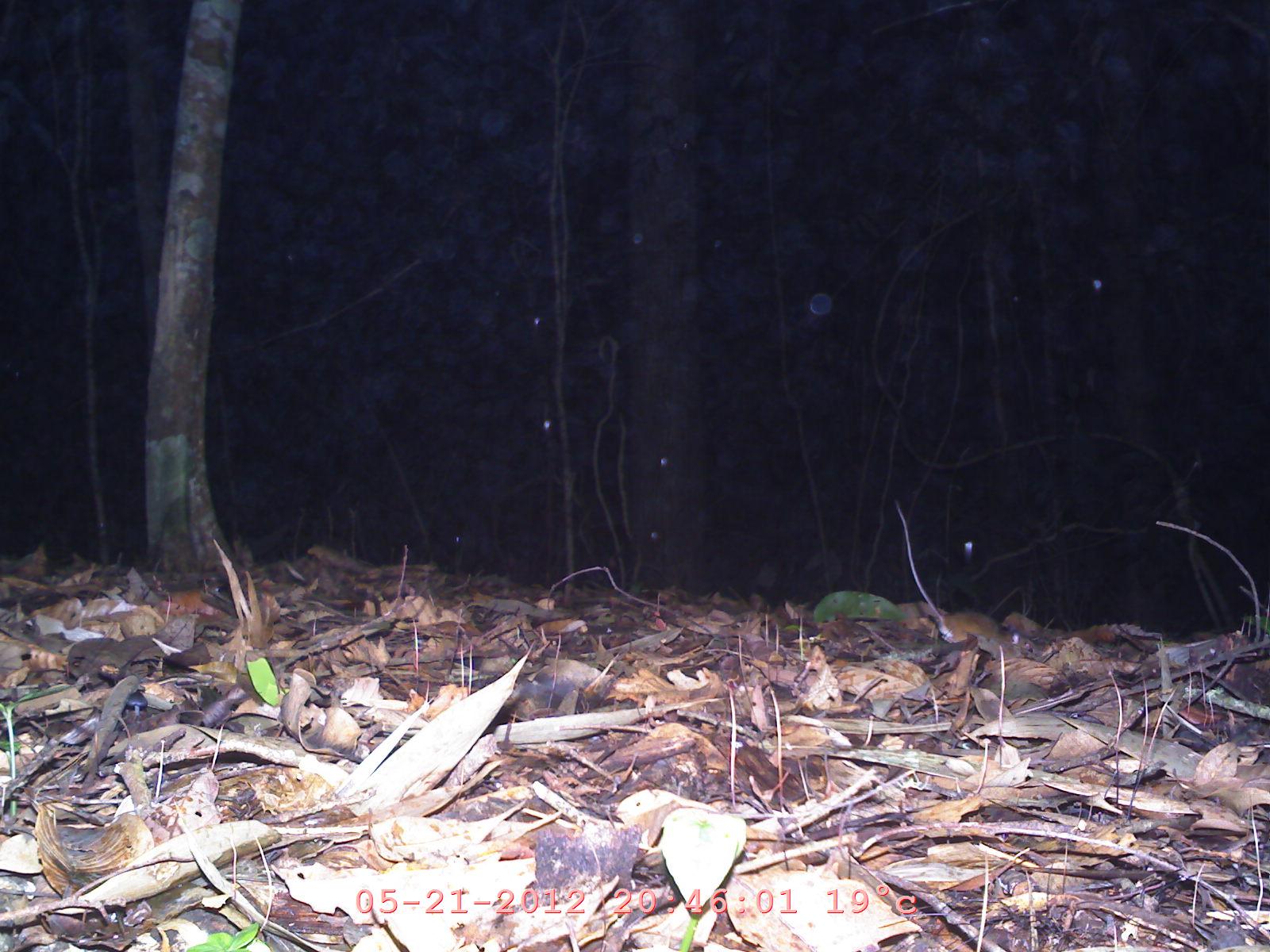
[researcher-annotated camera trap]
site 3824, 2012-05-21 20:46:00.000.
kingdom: Animalia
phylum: Chordata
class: Mammalia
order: Rodentia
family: Muridae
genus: Rattus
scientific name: Rattus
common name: rodent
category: unknown rat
Unknown rat (rodent) (Rattus), count 1.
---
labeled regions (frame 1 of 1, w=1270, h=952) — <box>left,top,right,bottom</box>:
unknown rat: <box>893,497,1034,651</box>